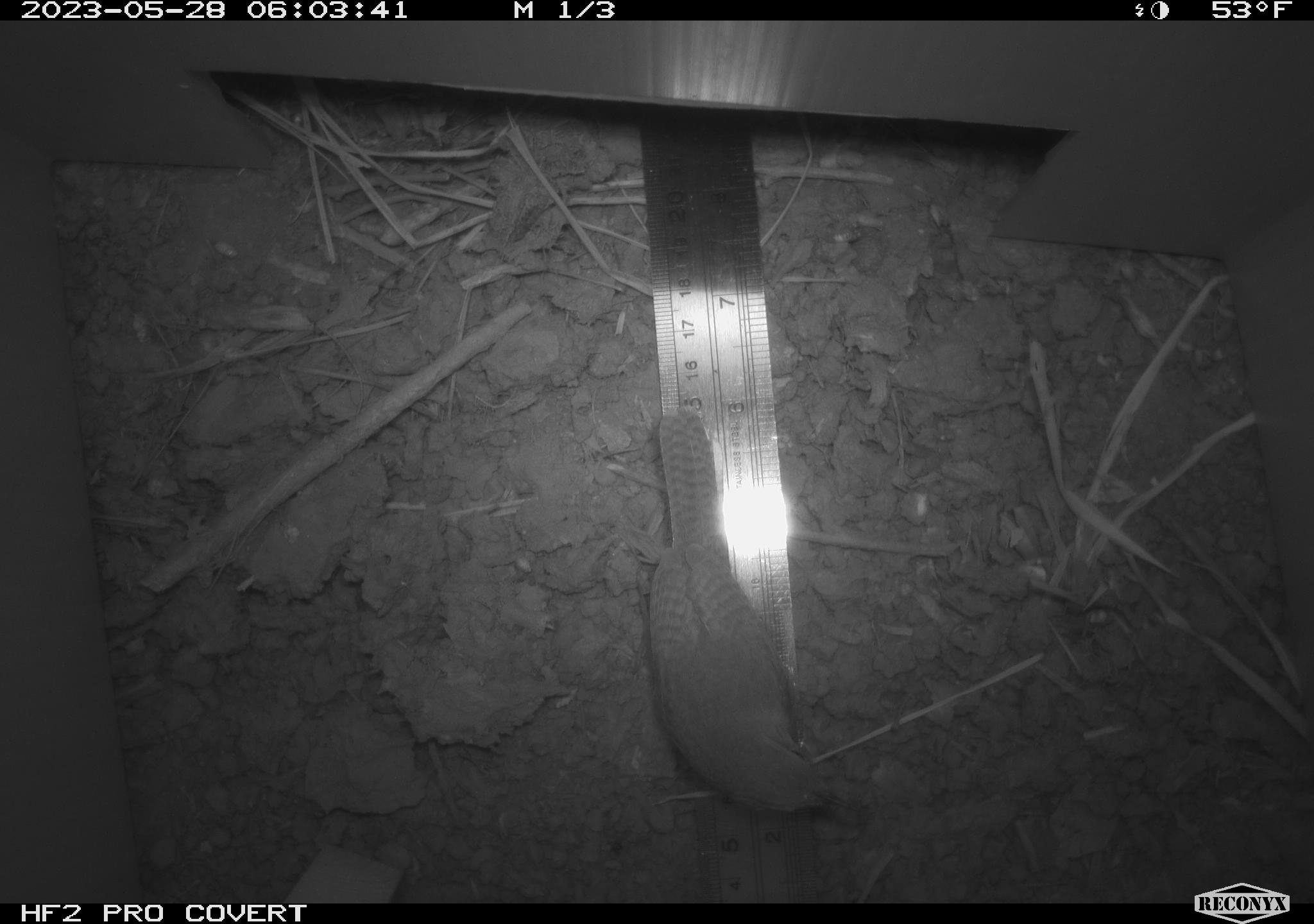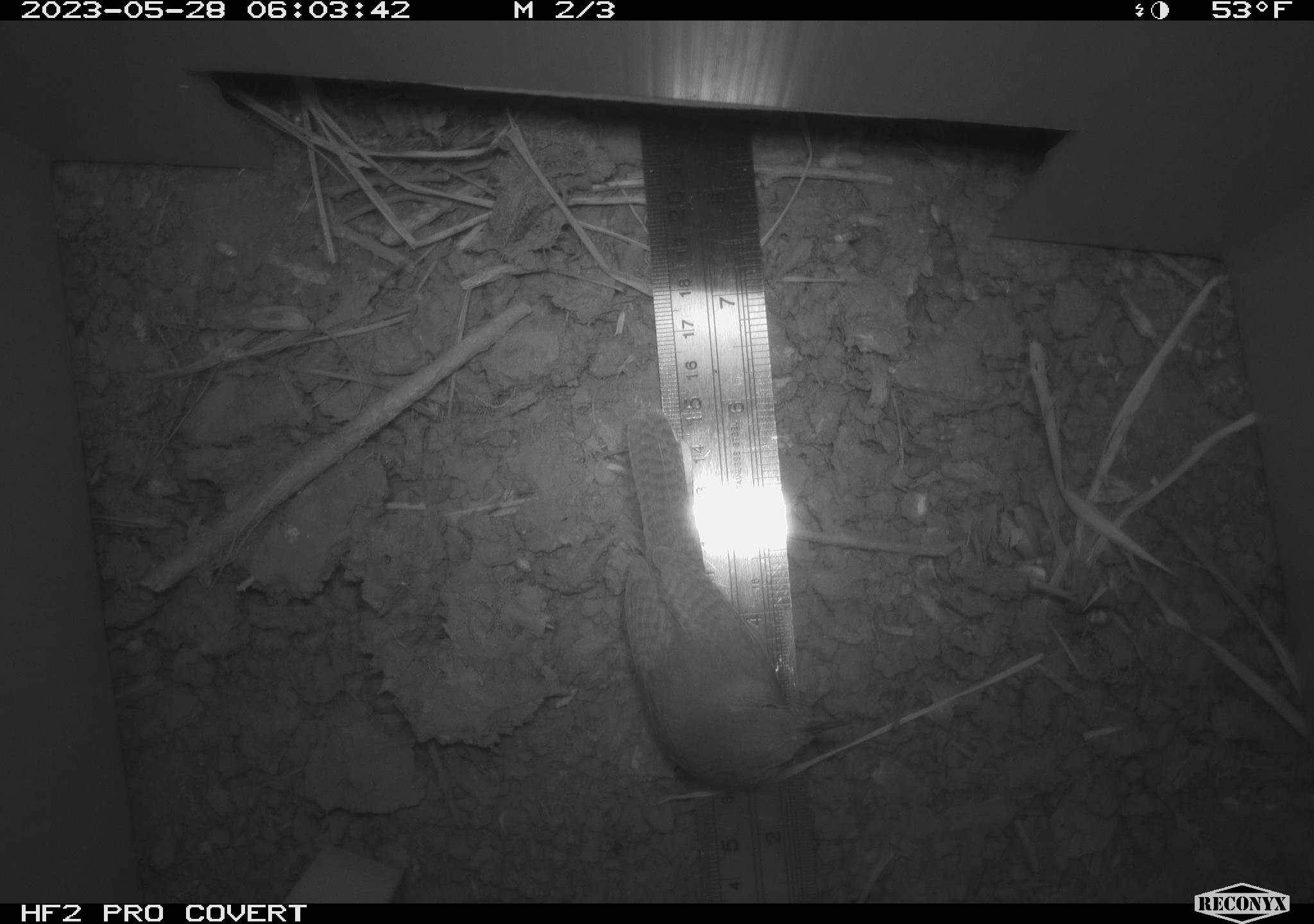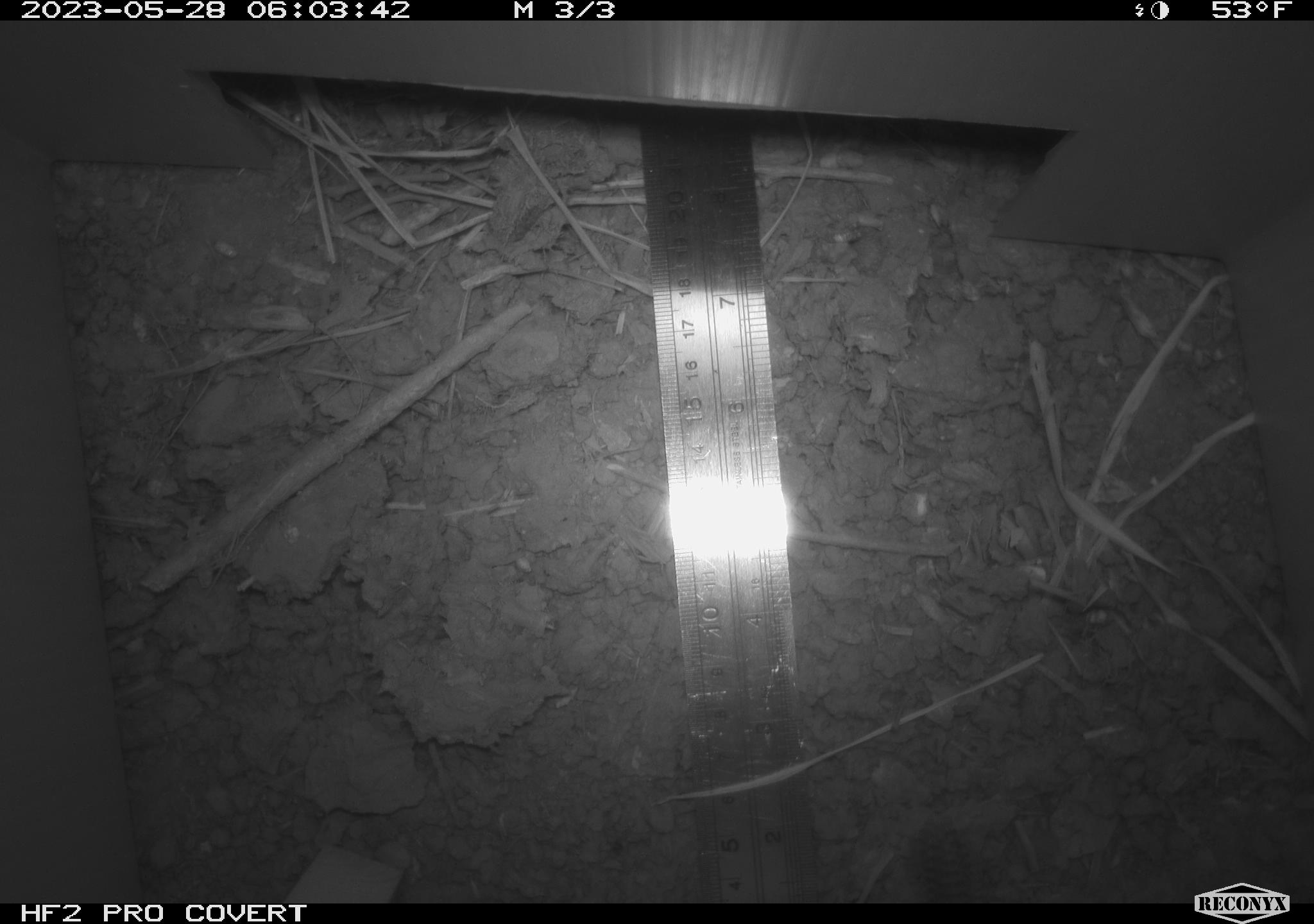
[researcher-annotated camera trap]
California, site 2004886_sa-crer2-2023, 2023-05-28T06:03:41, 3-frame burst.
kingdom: Animalia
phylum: Chordata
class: Aves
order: Passeriformes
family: Troglodytidae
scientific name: Troglodytidae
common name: wren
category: troglodytidae family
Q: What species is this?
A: Troglodytidae family (wren) (Troglodytidae).